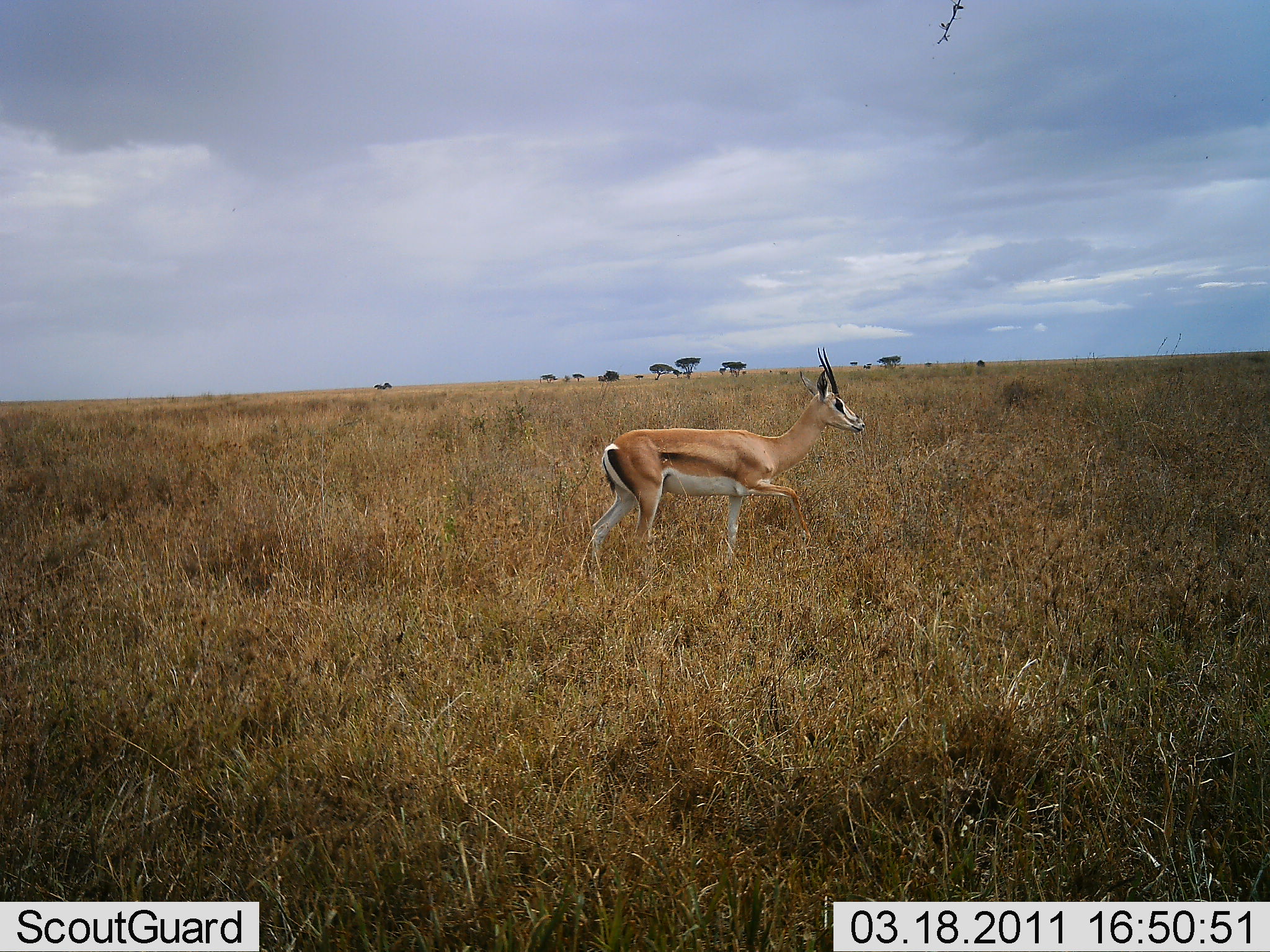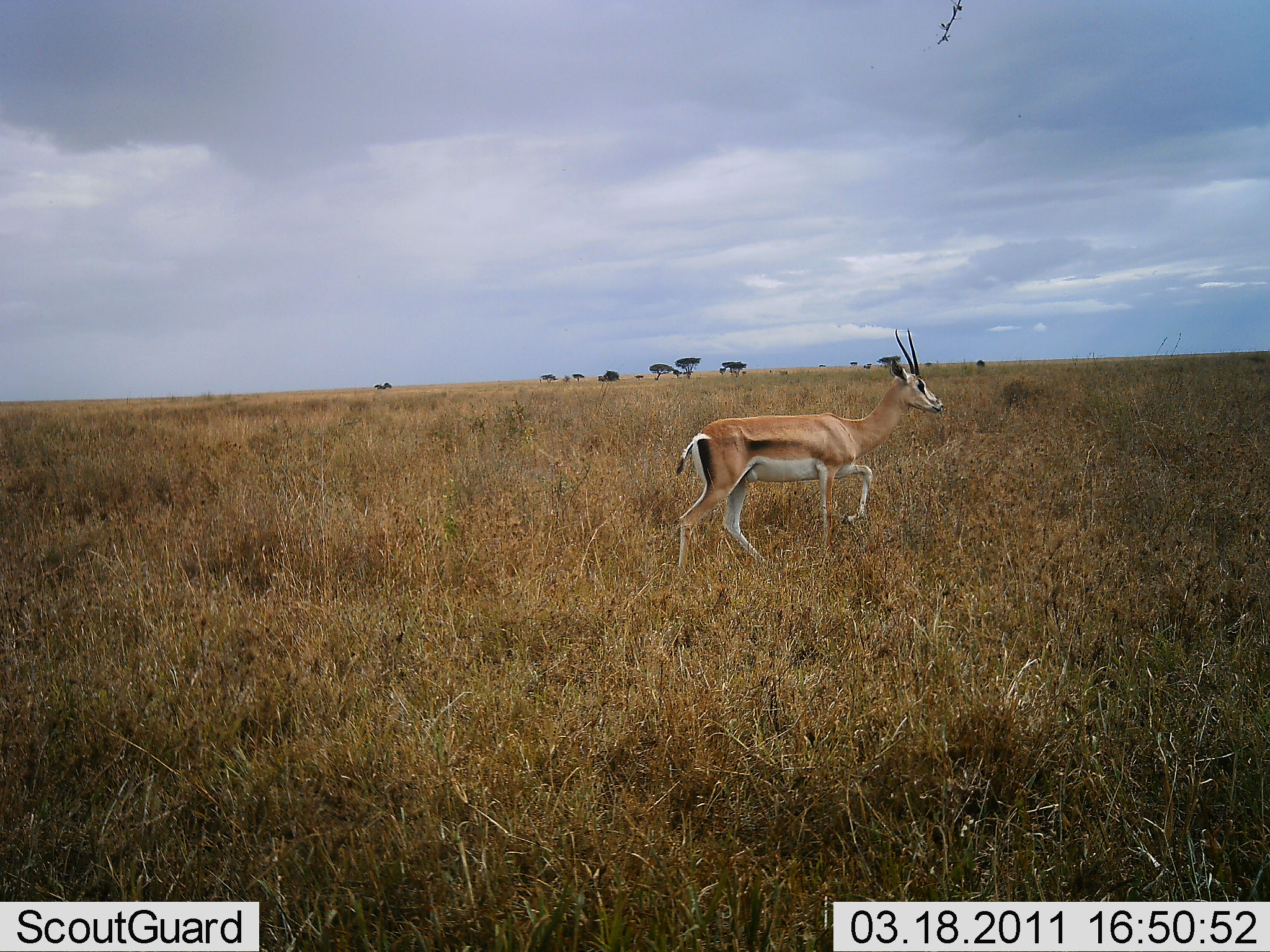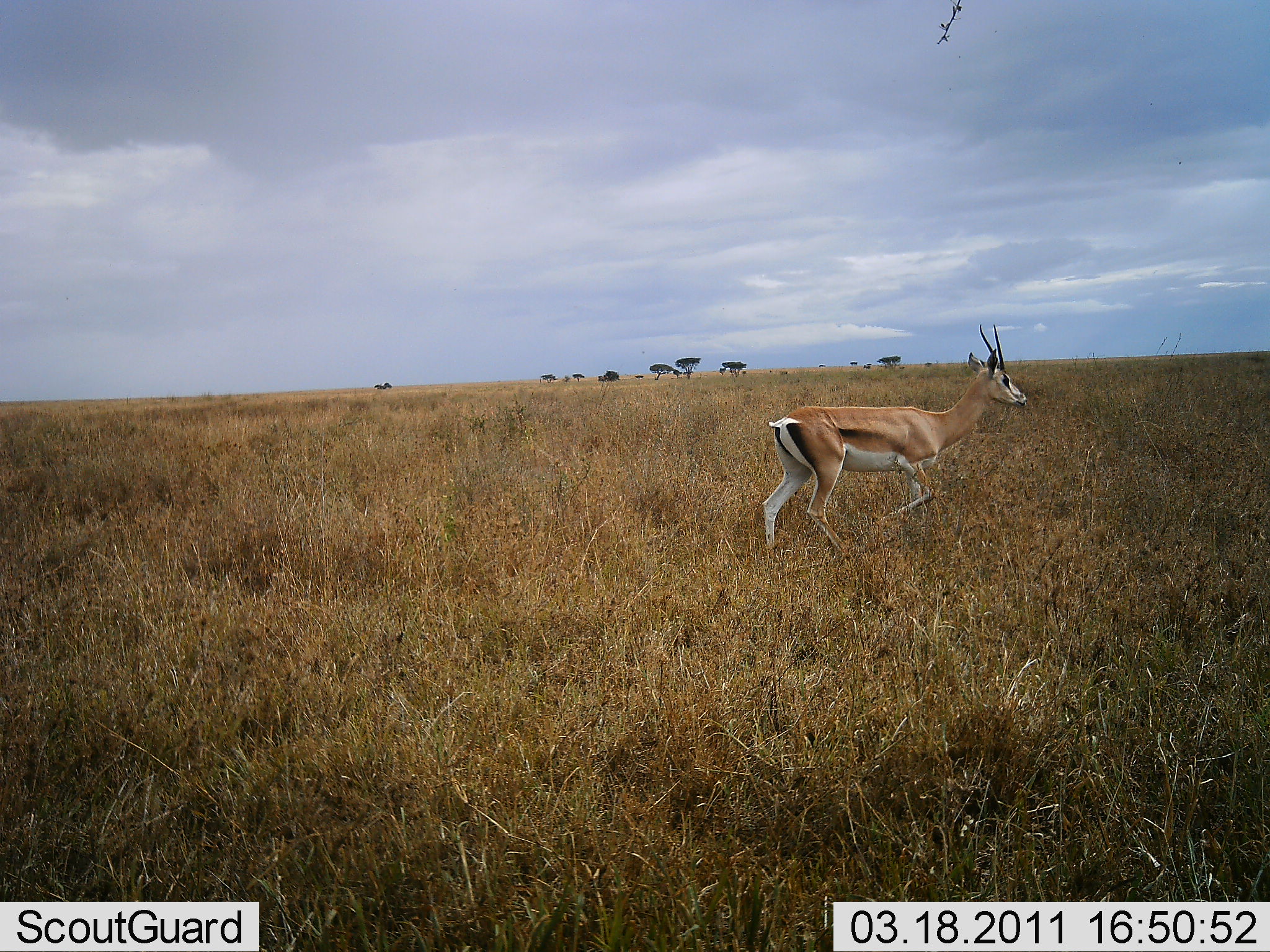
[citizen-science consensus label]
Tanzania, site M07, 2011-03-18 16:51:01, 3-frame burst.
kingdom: Animalia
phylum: Chordata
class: Mammalia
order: Artiodactyla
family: Bovidae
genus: Nanger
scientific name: Nanger granti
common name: grant's gazelle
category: gazellegrants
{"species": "gazellegrants (grant's gazelle) (Nanger granti)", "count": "1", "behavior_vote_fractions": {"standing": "9%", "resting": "0%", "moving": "91%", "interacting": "0%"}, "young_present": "0%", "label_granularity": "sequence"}